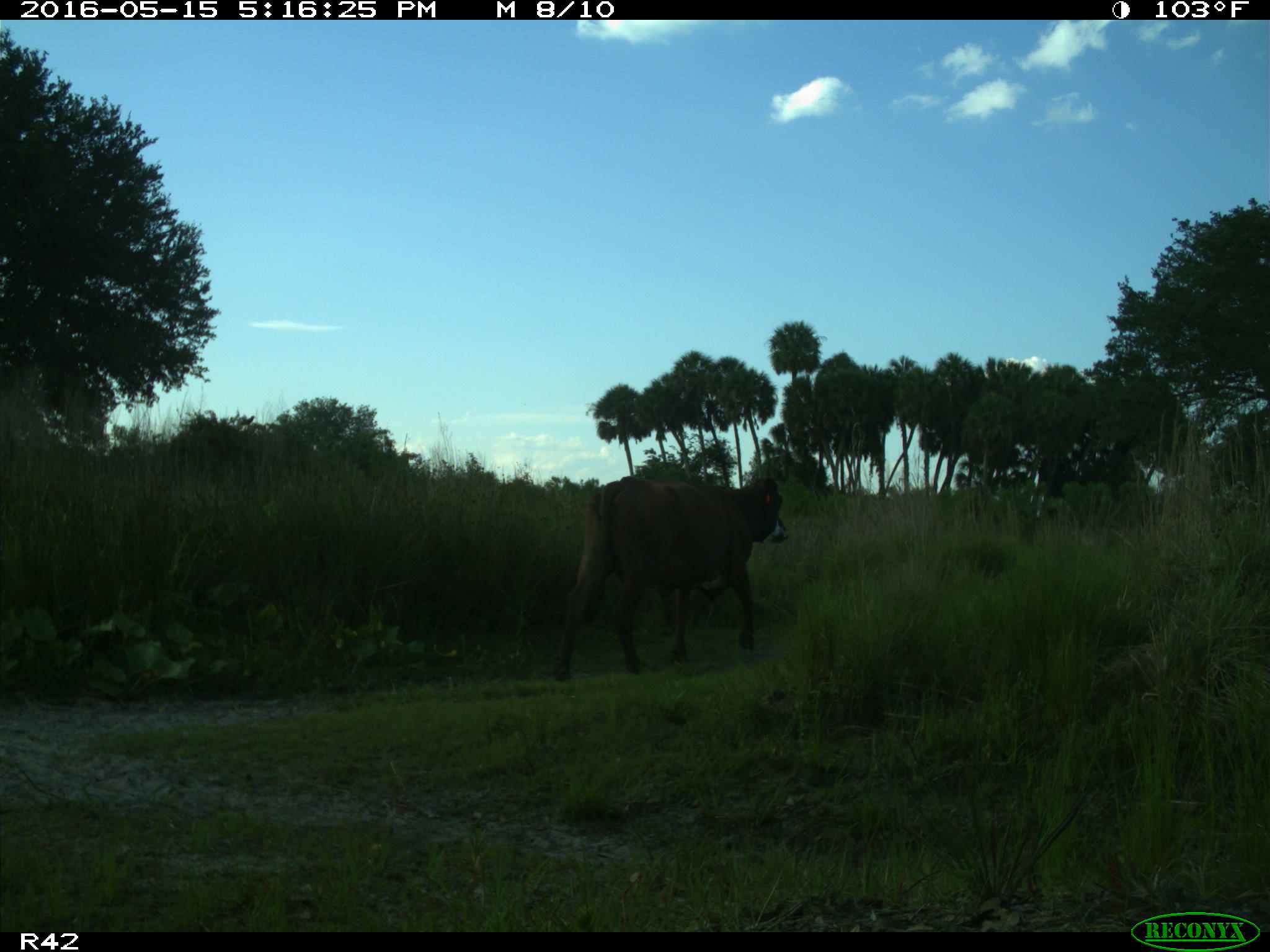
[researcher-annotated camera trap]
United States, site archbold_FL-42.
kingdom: Animalia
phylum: Chordata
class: Mammalia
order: Artiodactyla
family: Bovidae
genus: Bos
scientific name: Bos taurus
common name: domestic cow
Bos taurus (domestic cow).